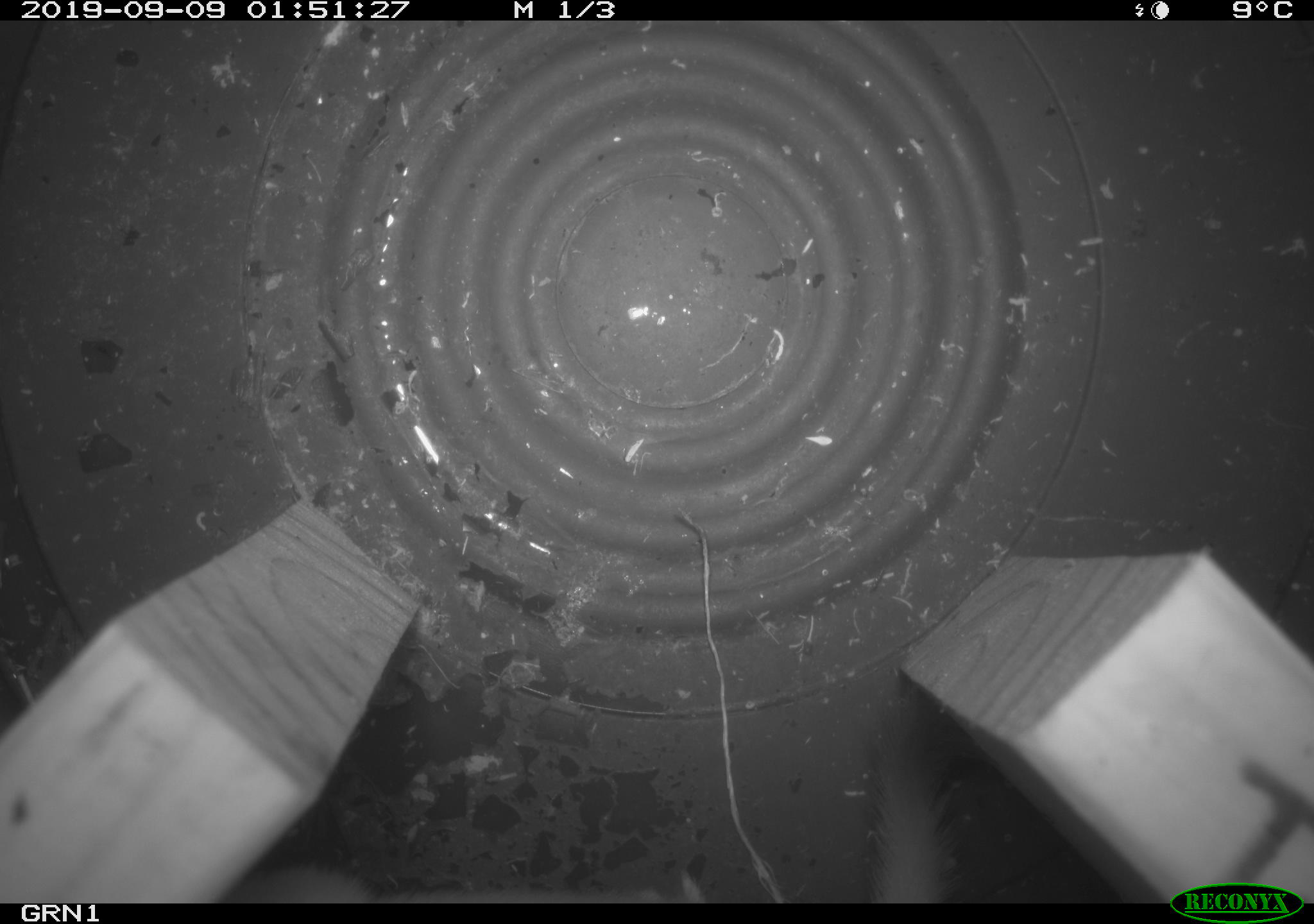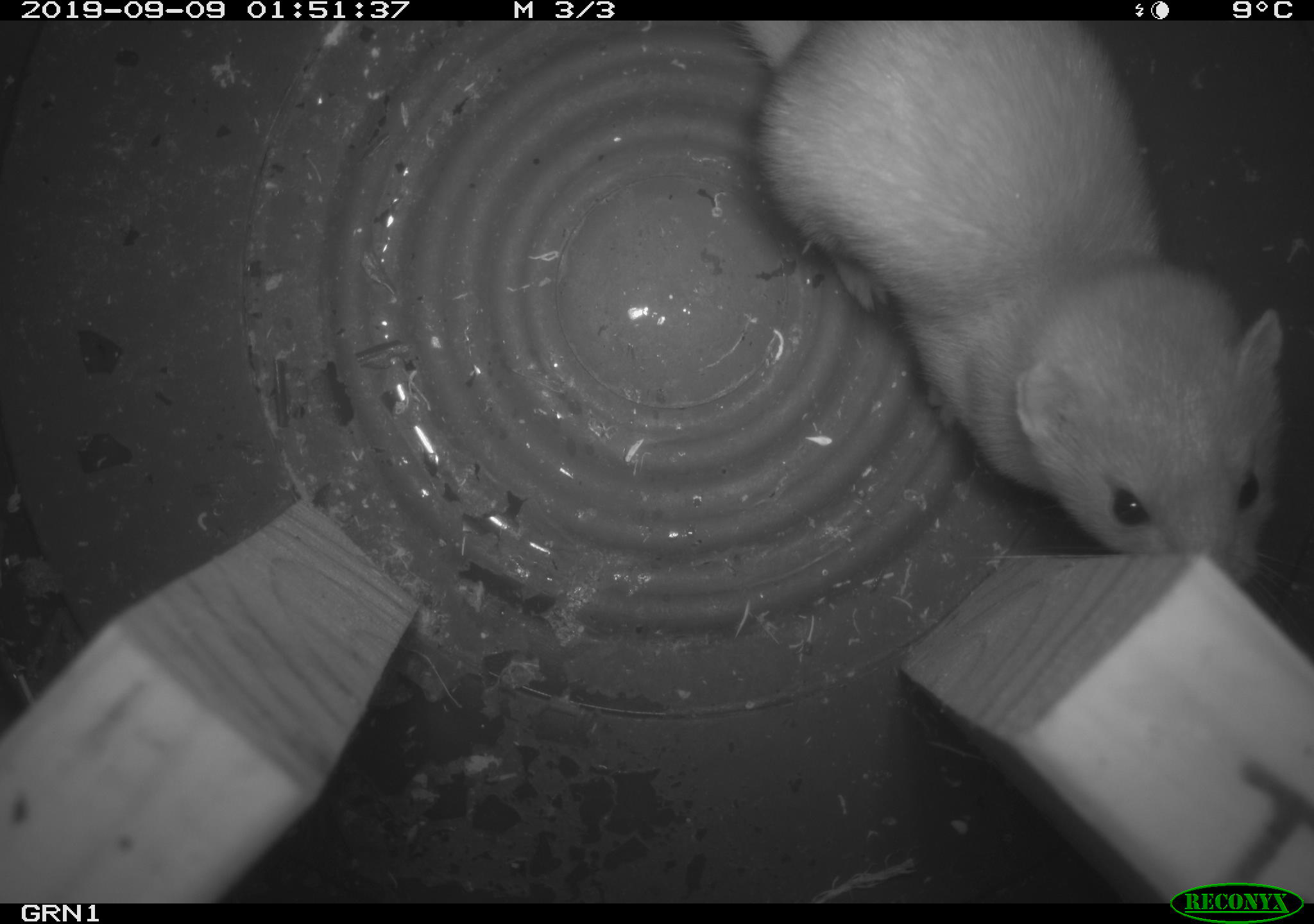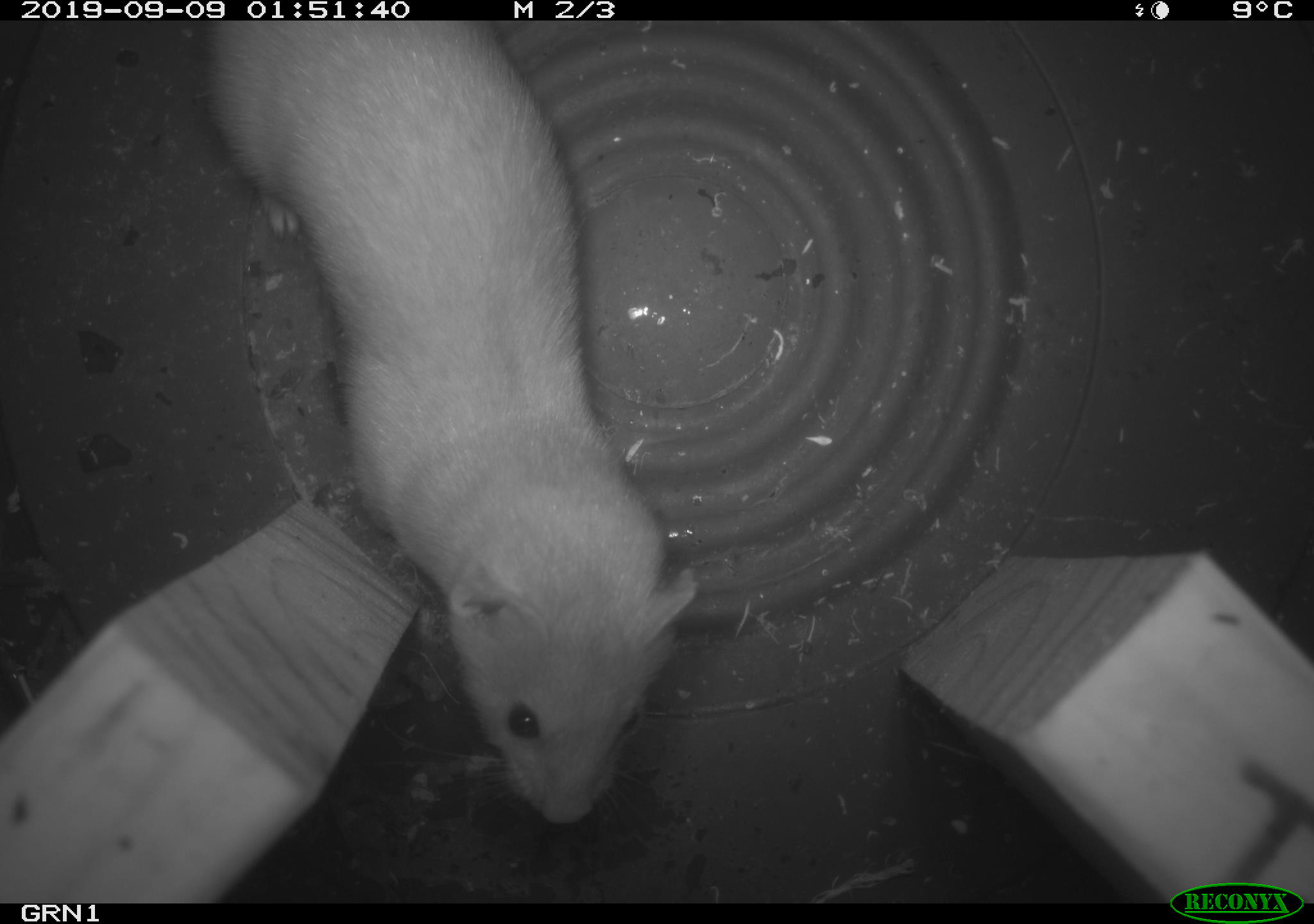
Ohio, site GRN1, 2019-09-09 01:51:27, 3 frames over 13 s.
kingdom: Animalia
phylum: Chordata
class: Mammalia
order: Carnivora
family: Mustelidae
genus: Neogale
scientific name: Neogale frenata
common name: long-tailed weasel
Long-tailed weasel (Neogale frenata).